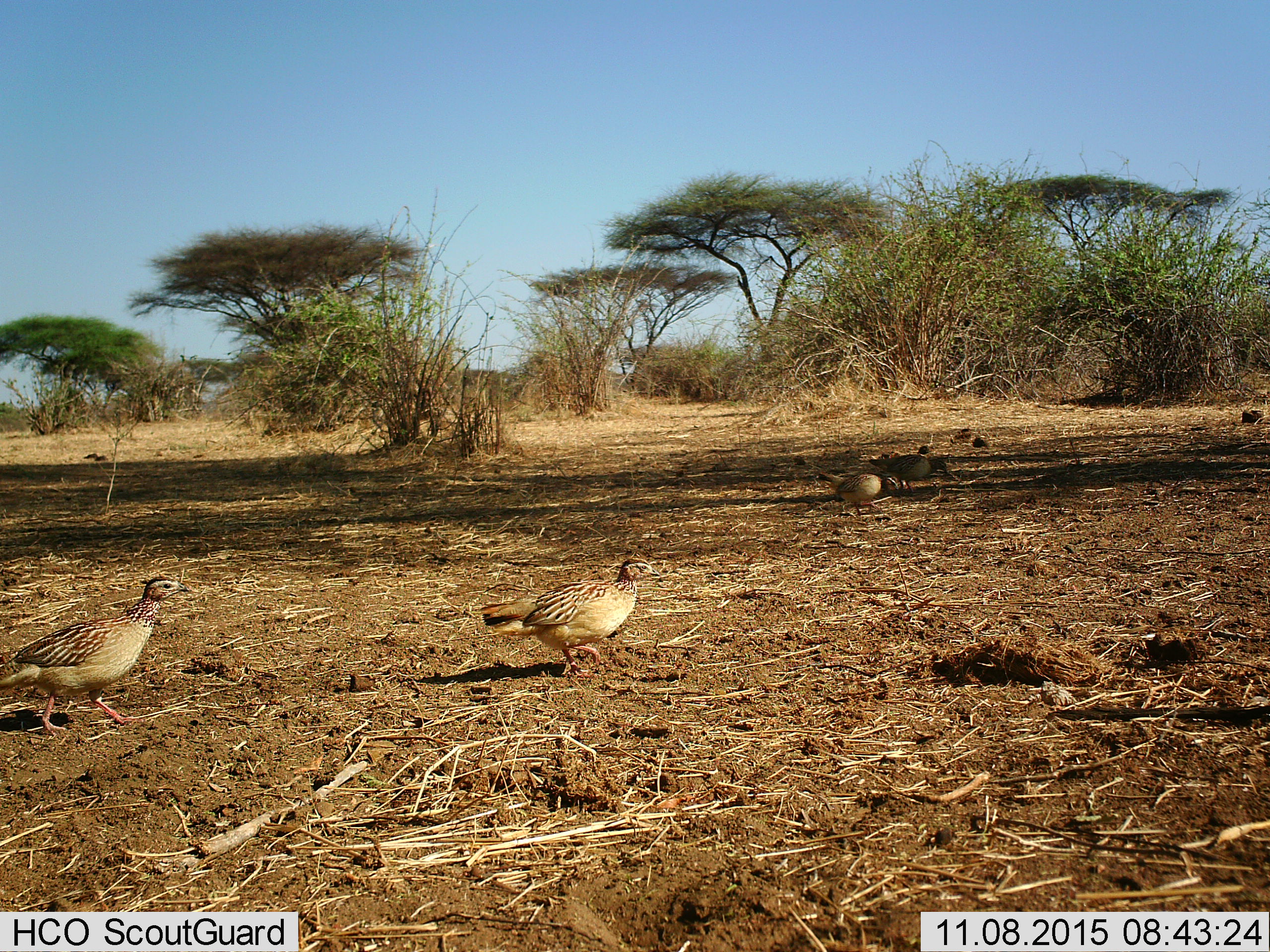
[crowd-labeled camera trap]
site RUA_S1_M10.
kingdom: Animalia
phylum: Chordata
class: Aves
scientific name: Aves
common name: bird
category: birdother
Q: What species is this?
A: Birdother (bird) (Aves).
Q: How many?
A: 4.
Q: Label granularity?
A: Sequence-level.